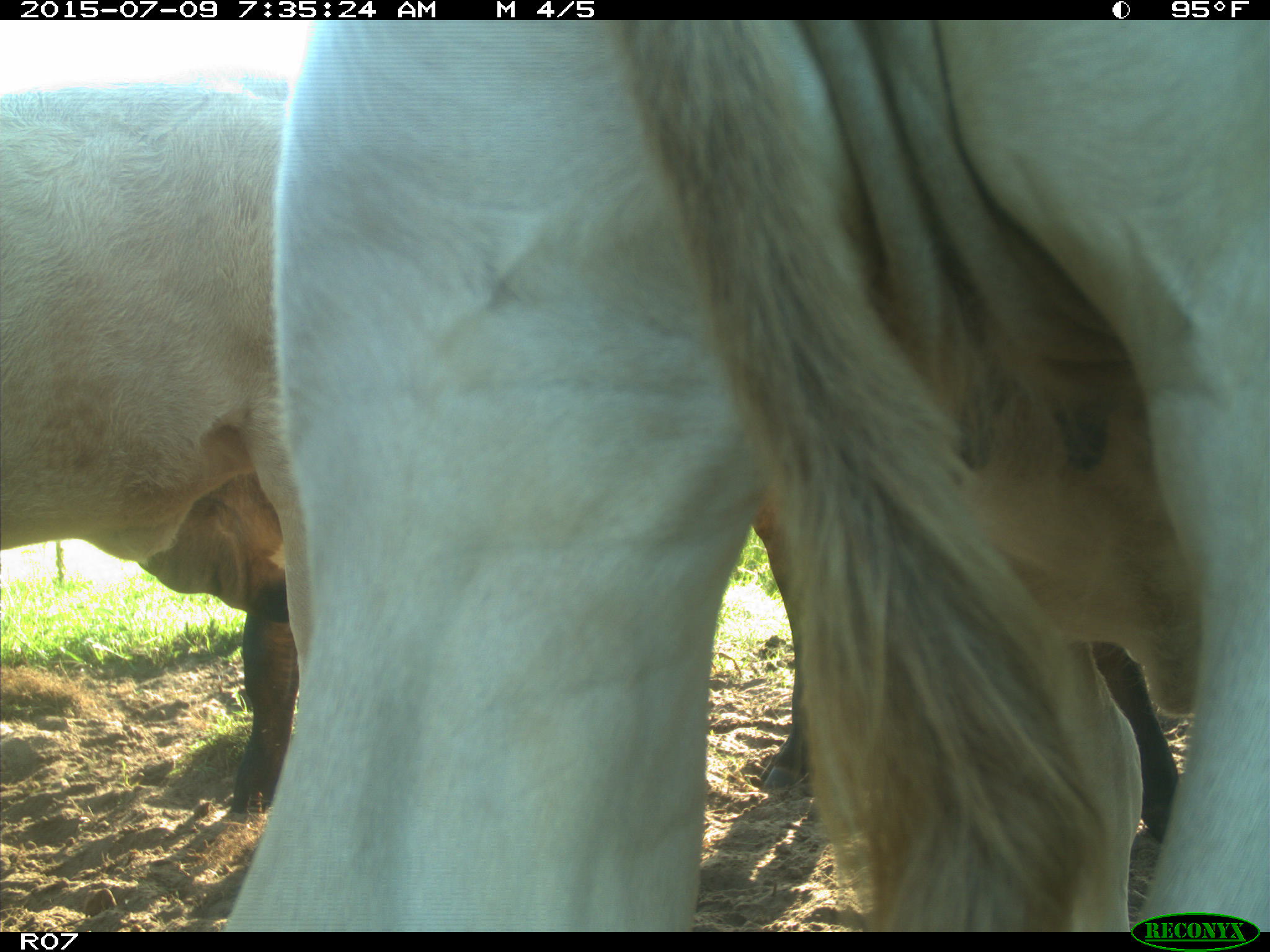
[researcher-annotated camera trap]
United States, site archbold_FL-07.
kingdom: Animalia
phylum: Chordata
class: Mammalia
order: Artiodactyla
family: Bovidae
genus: Bos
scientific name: Bos taurus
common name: domestic cow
Bos taurus (domestic cow).